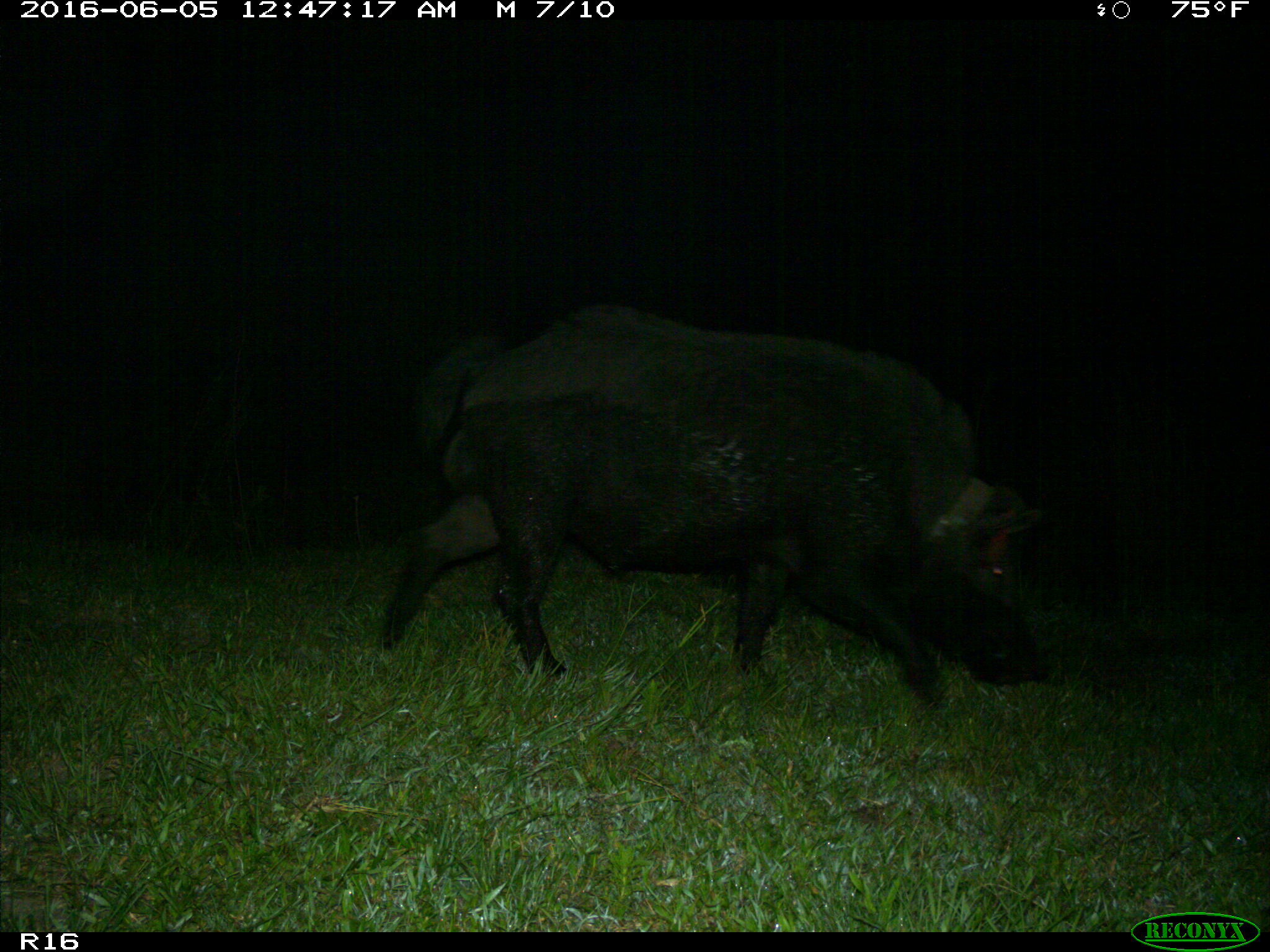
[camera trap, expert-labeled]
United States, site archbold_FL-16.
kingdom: Animalia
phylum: Chordata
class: Mammalia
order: Artiodactyla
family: Suidae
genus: Sus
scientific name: Sus scrofa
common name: wild boar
Sus scrofa (wild boar).